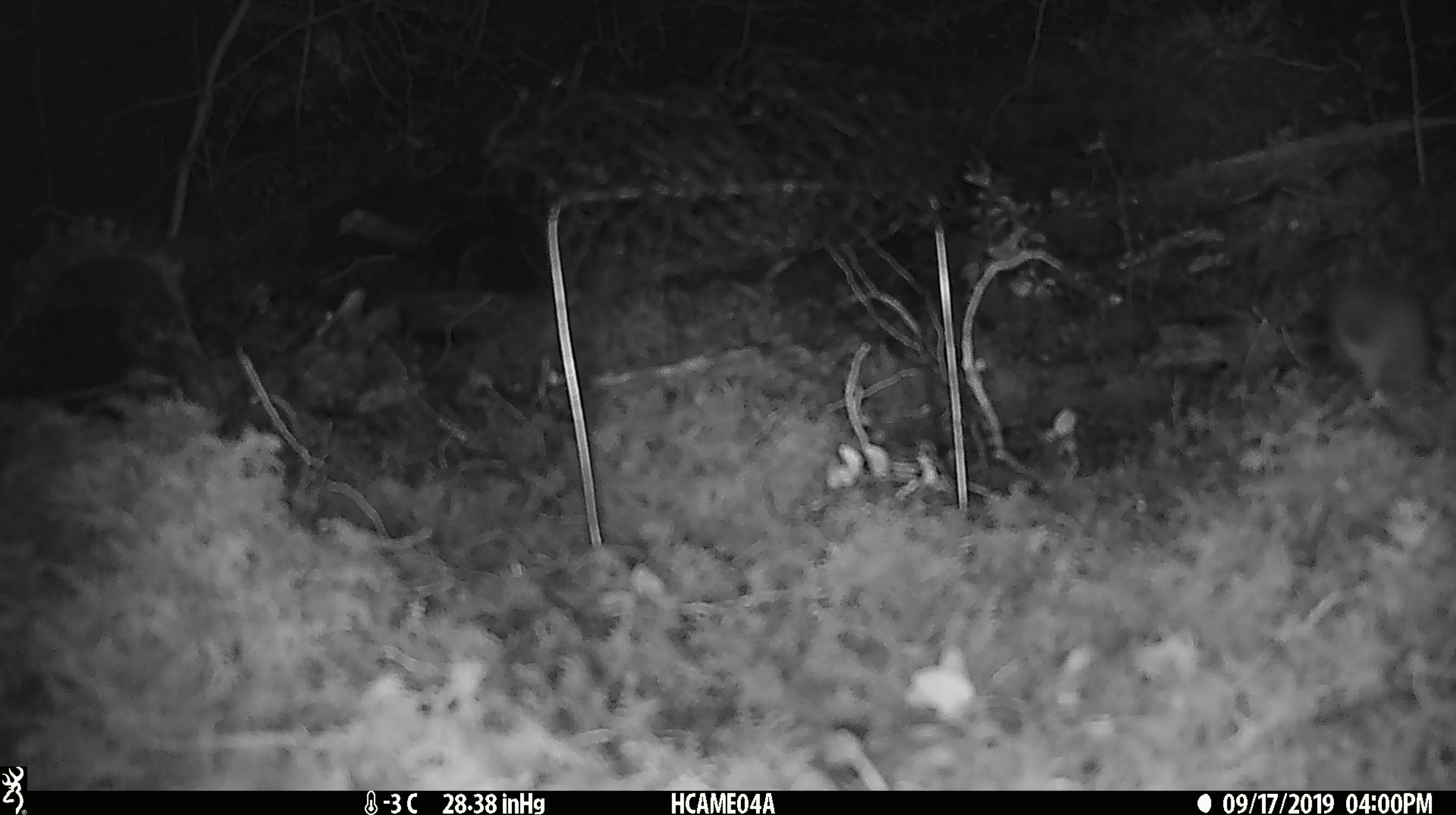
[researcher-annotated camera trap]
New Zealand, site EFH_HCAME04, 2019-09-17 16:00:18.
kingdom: Animalia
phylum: Chordata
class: Mammalia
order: Rodentia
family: Muridae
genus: Mus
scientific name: Mus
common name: mouse